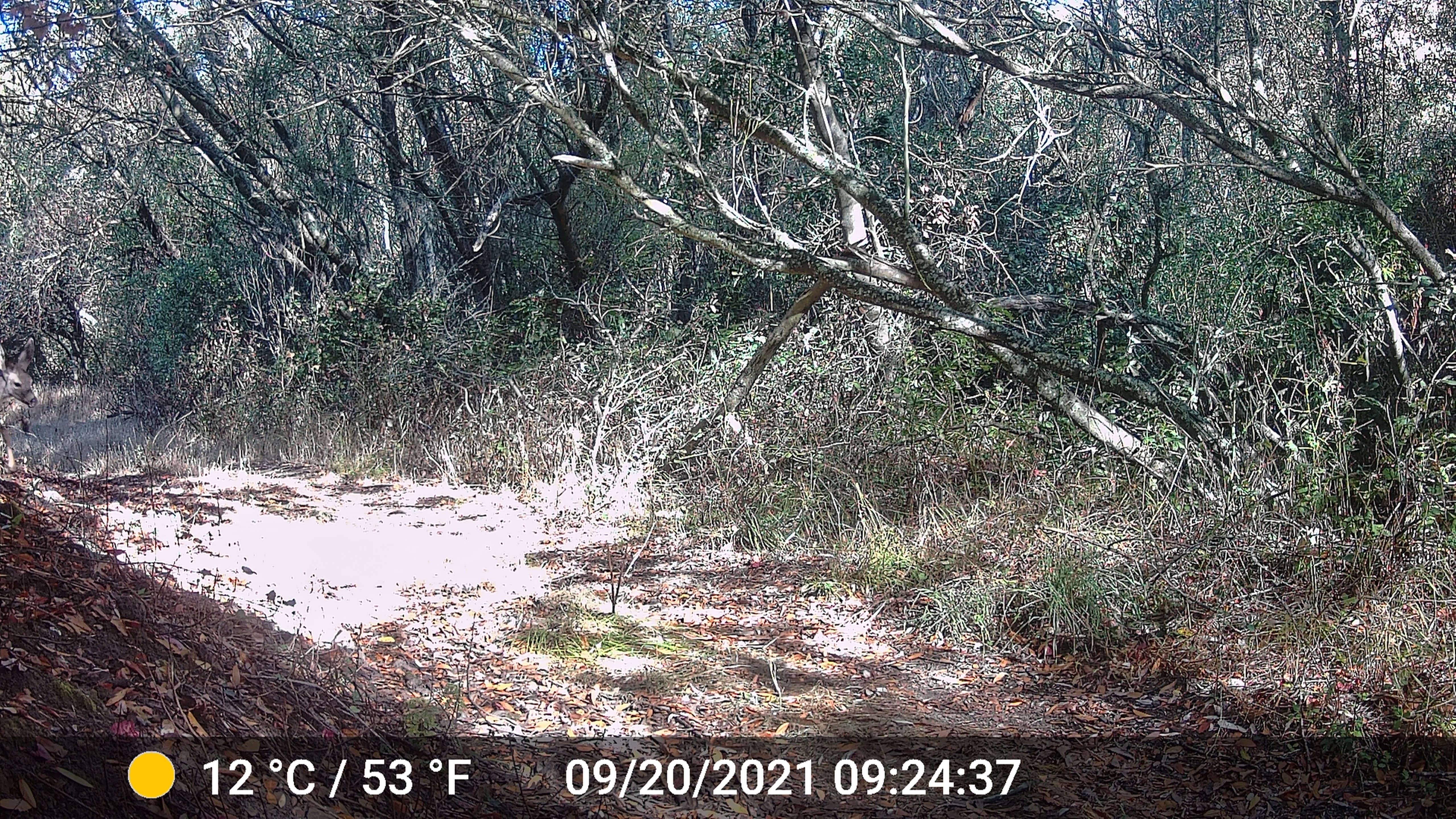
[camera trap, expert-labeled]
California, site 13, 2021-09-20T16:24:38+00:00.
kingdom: Animalia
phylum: Chordata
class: Mammalia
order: Artiodactyla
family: Cervidae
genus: Odocoileus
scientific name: Odocoileus hemionus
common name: mule deer